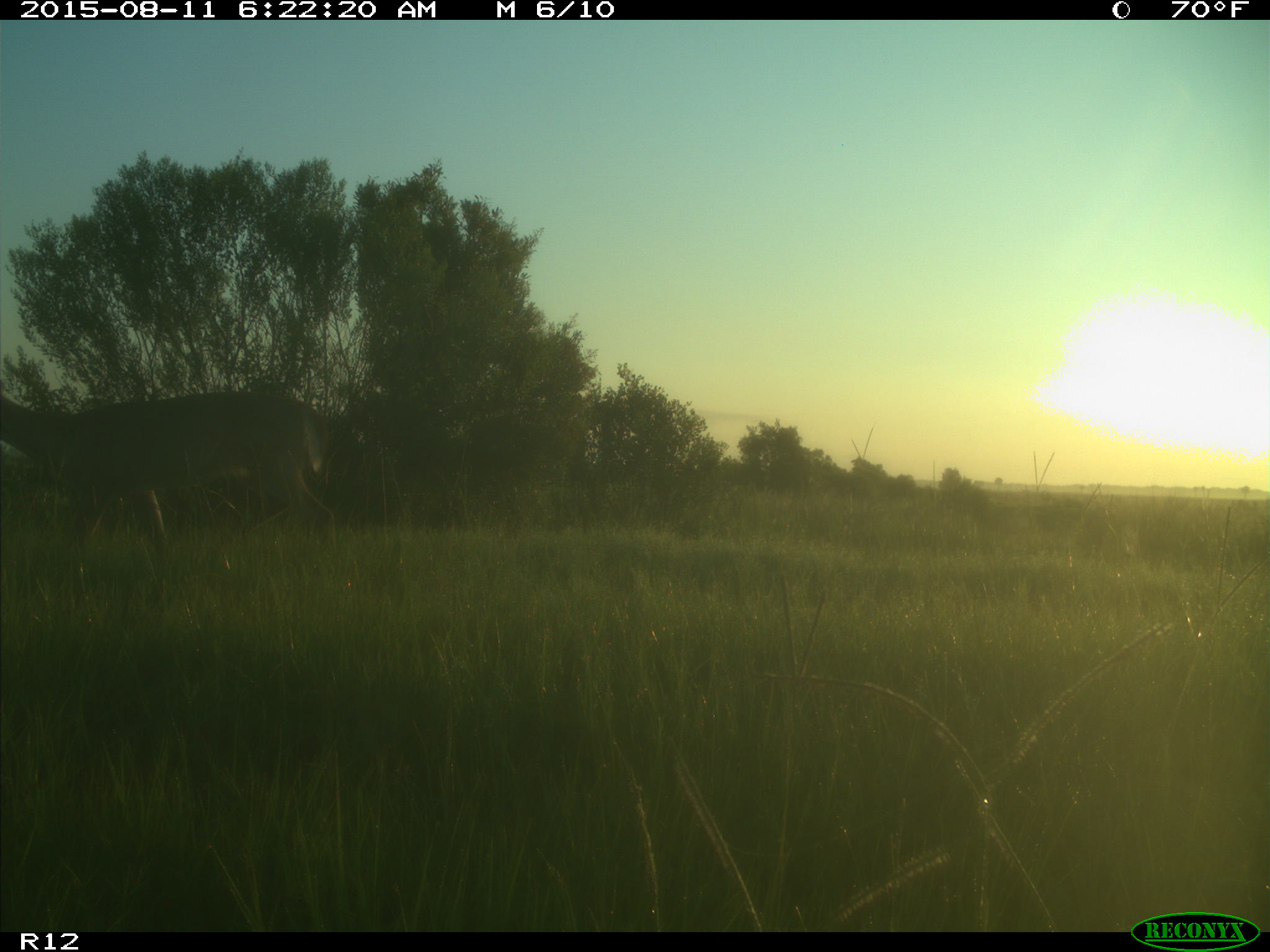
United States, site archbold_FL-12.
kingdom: Animalia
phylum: Chordata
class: Mammalia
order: Artiodactyla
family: Cervidae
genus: Odocoileus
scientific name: Odocoileus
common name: deer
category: unidentified deer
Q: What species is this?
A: Unidentified deer (deer) (Odocoileus).